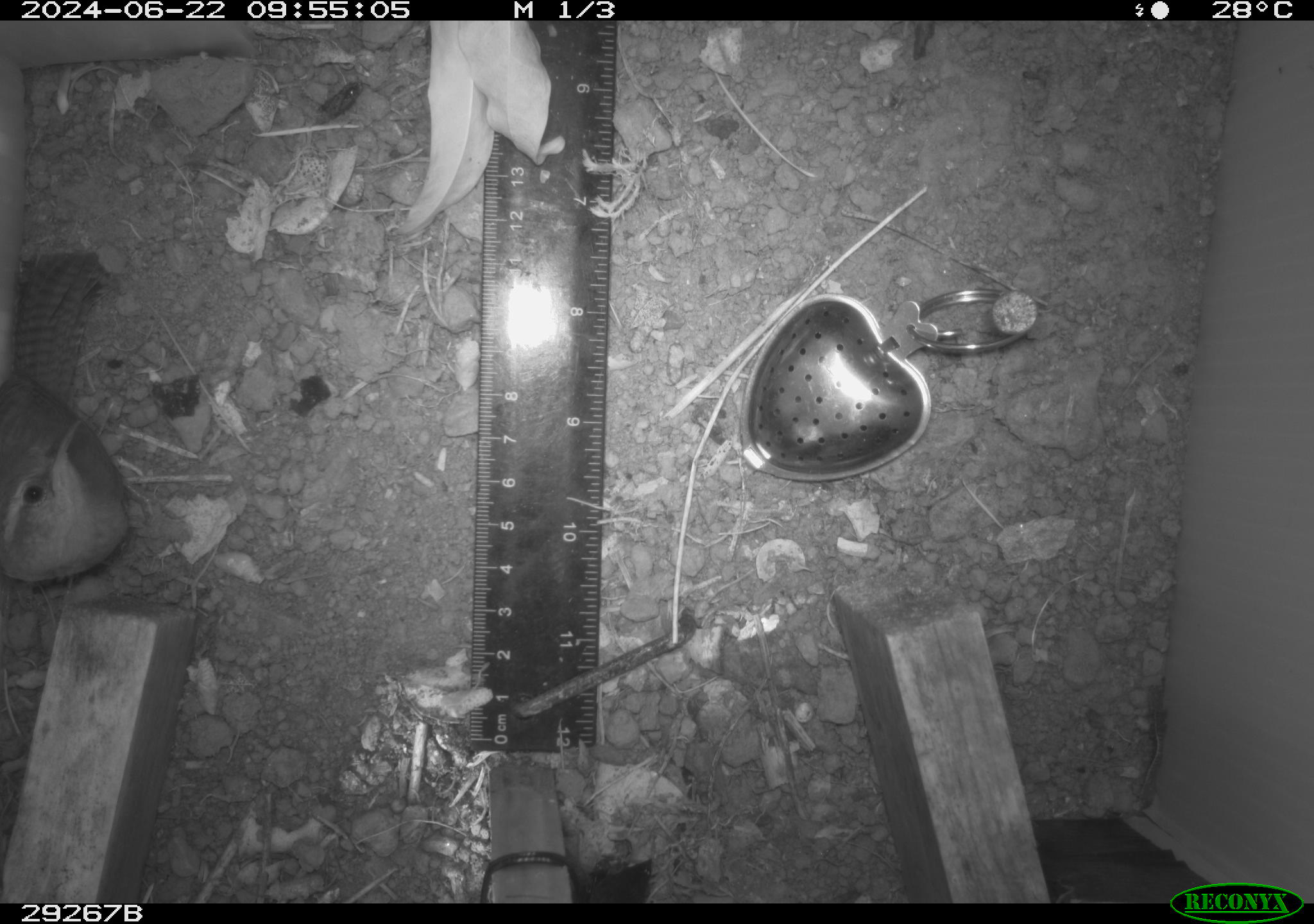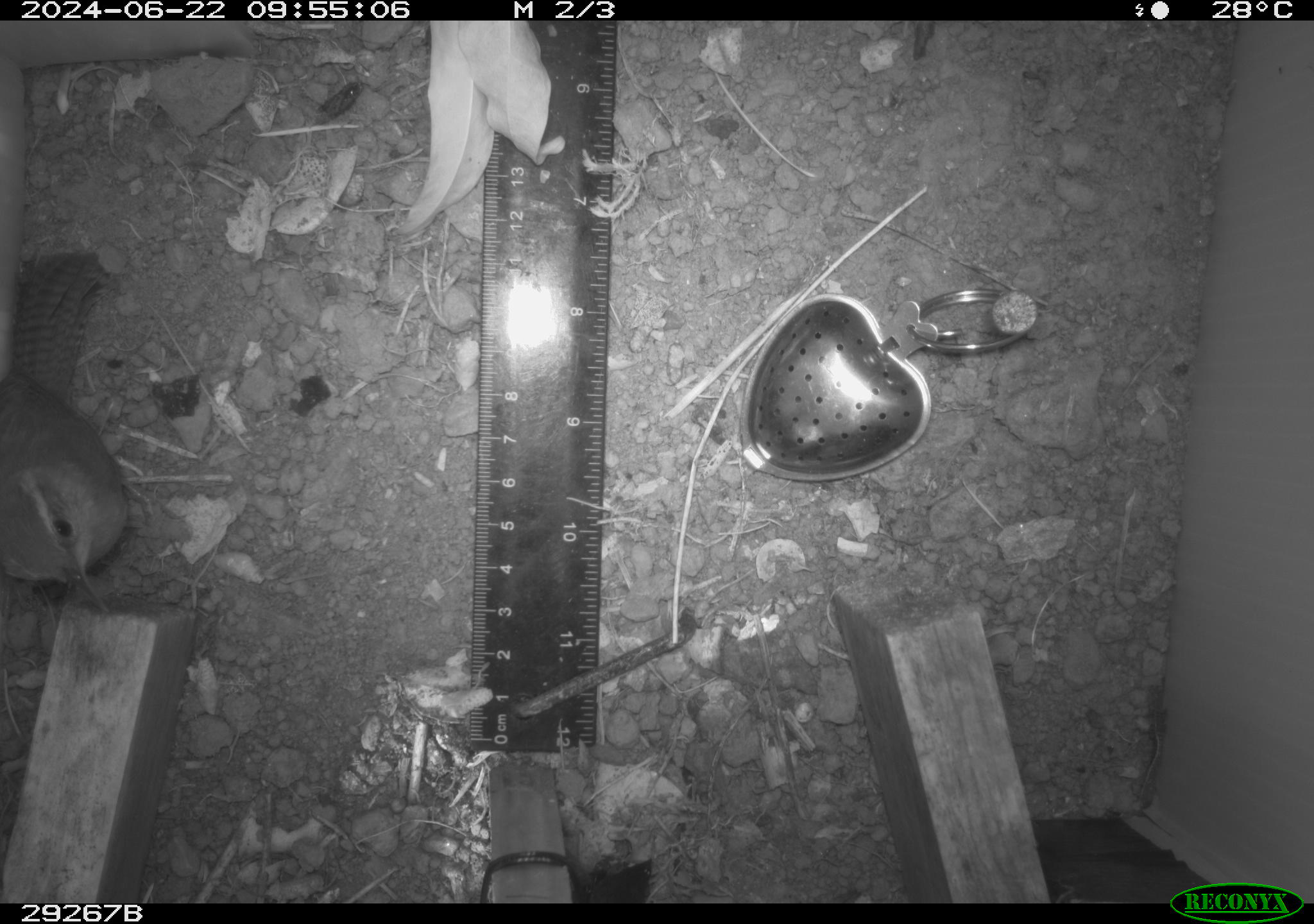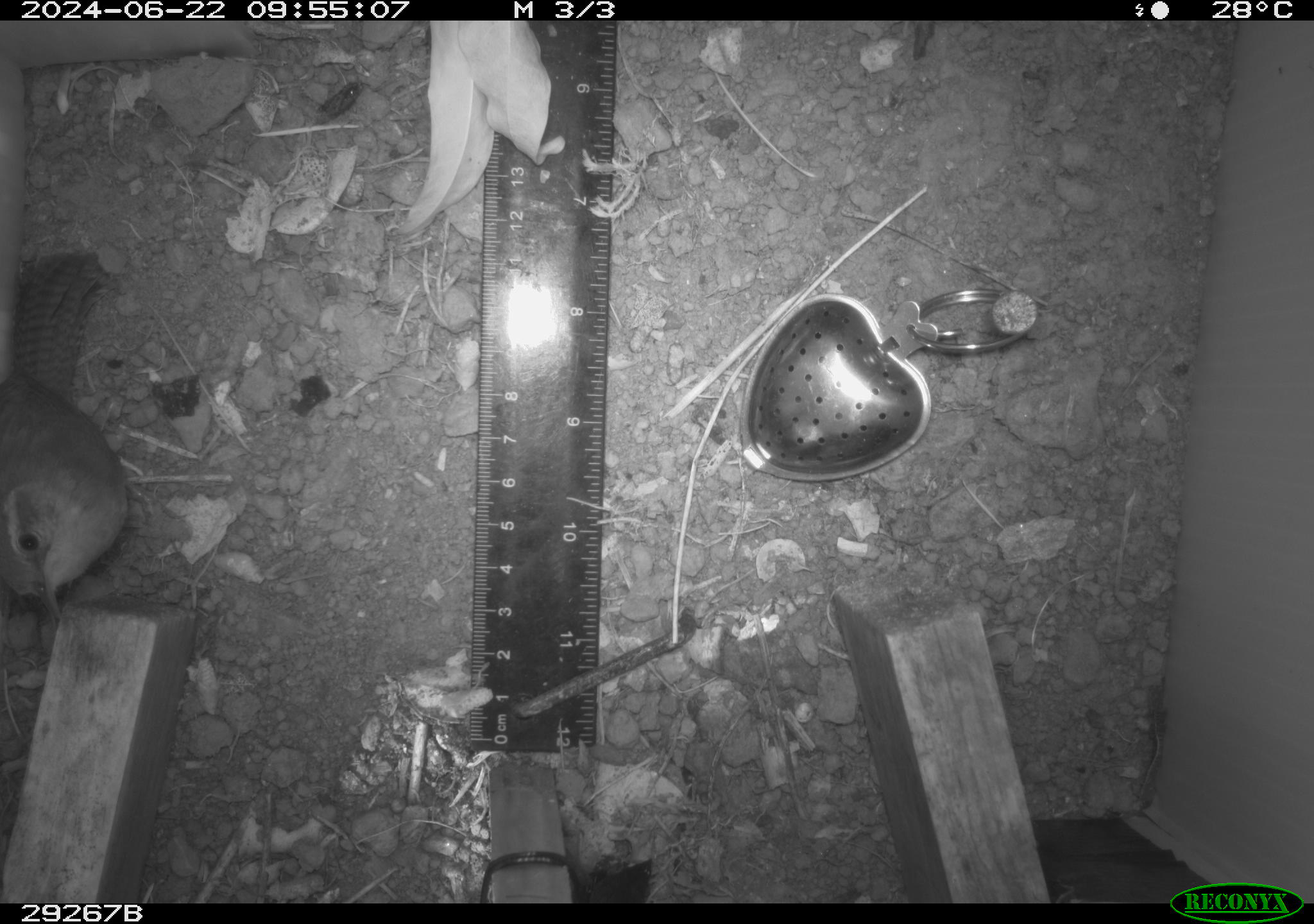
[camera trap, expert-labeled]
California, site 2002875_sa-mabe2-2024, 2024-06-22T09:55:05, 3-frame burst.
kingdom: Animalia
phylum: Chordata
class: Aves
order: Passeriformes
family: Troglodytidae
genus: Thryomanes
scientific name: Thryomanes bewickii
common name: bewick's wren